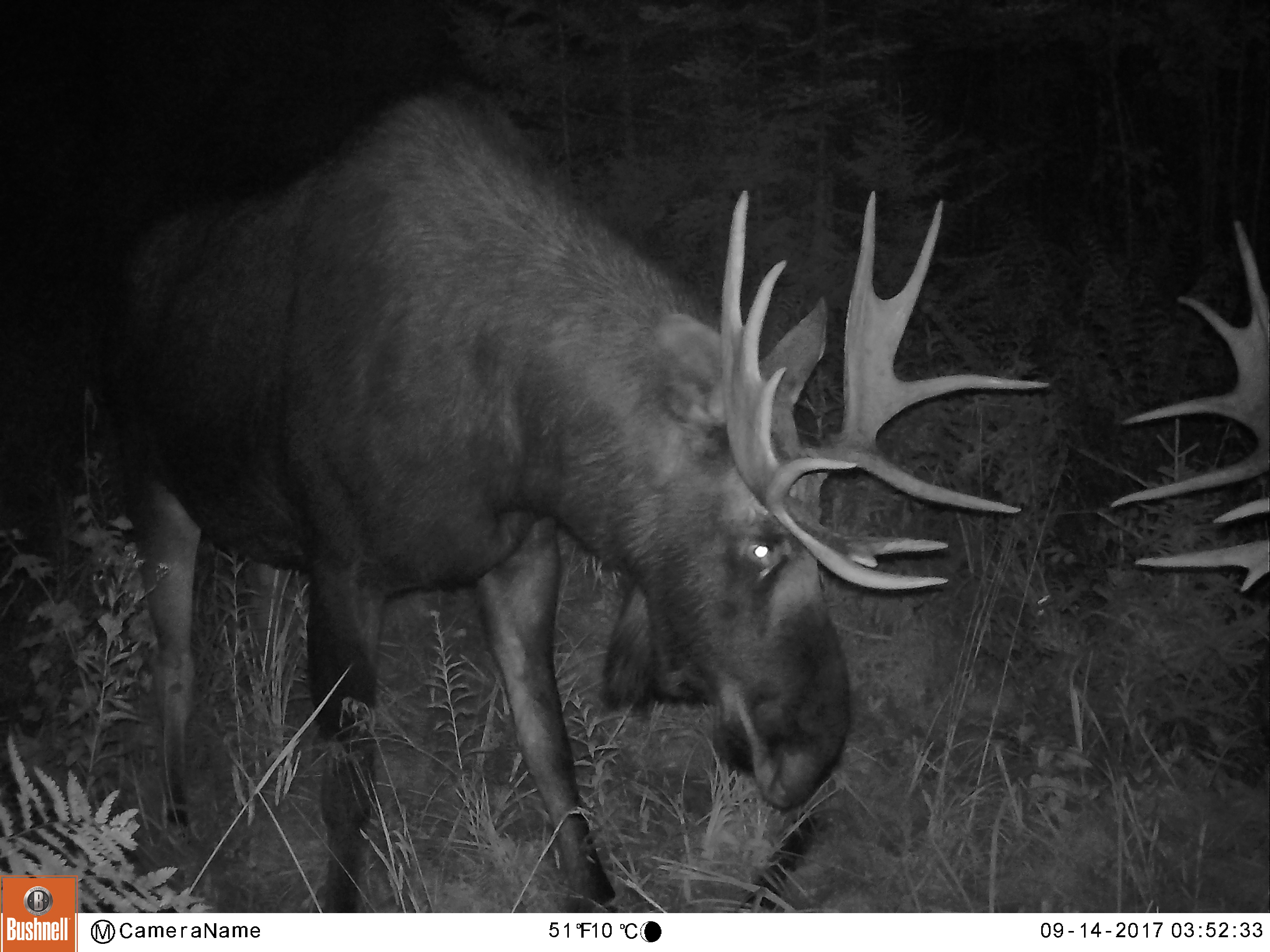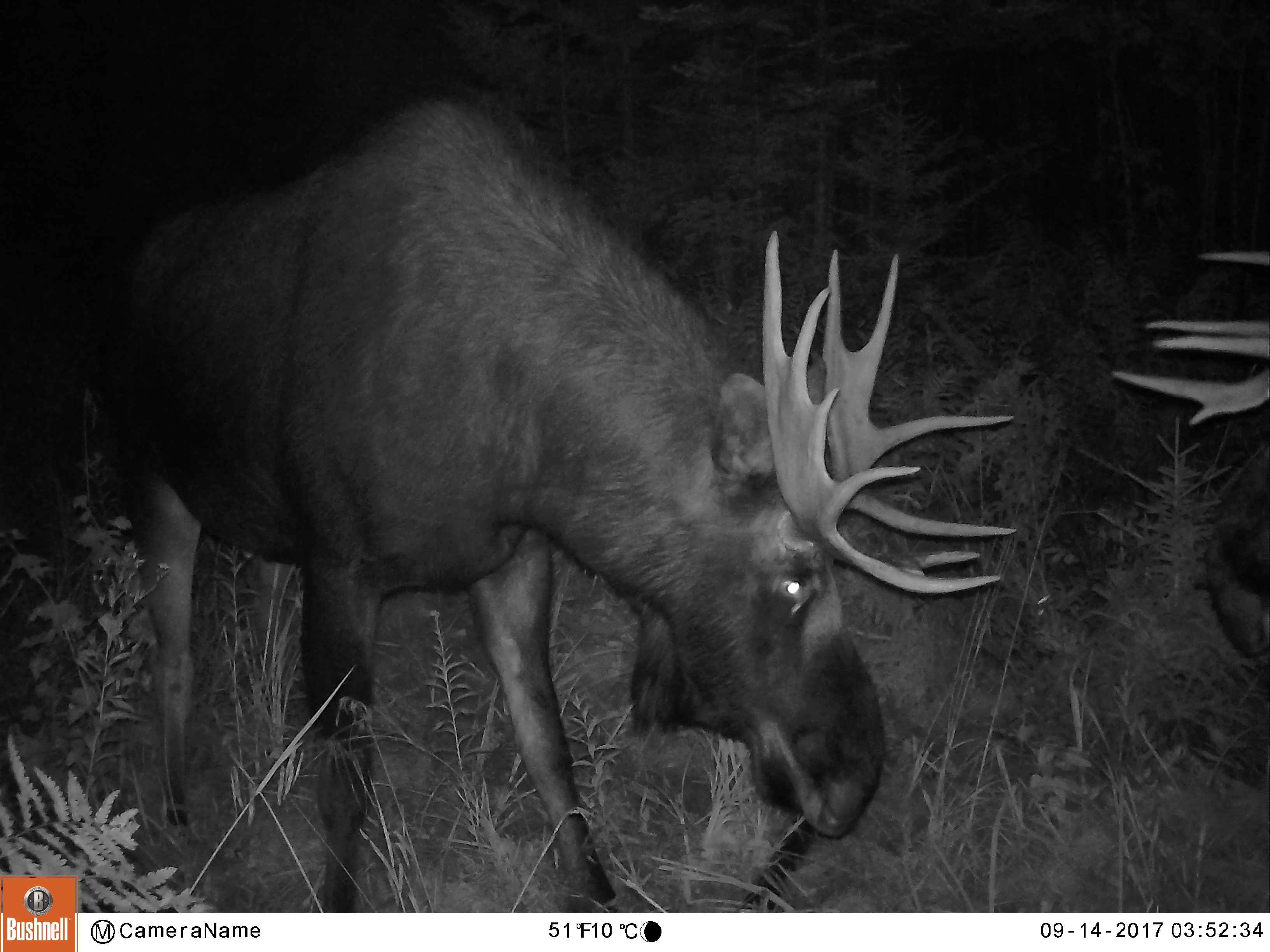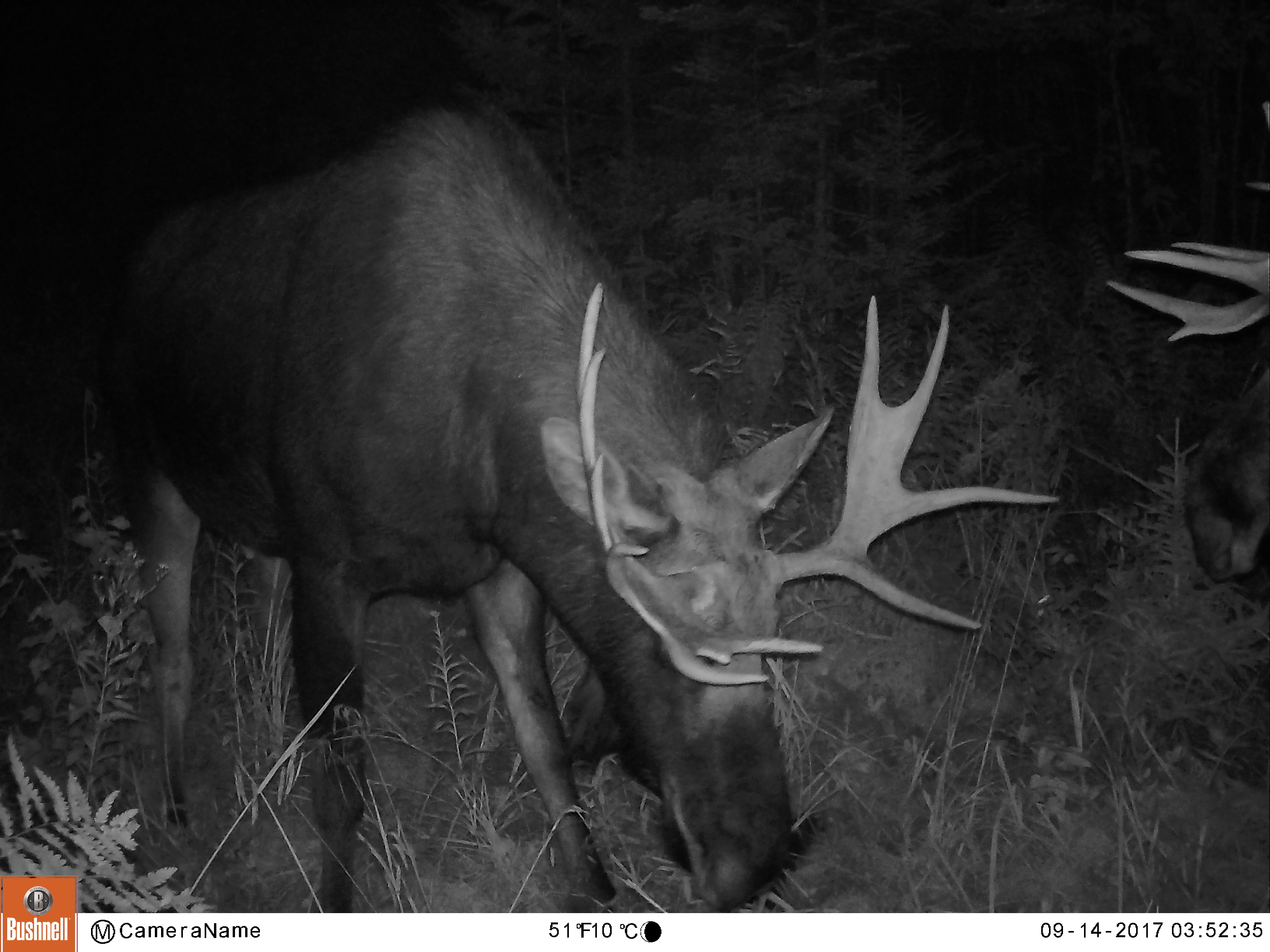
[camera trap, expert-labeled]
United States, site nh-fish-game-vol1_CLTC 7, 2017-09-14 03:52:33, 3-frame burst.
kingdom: Animalia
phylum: Chordata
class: Mammalia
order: Artiodactyla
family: Cervidae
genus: Alces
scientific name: Alces alces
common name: moose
Moose (Alces alces).